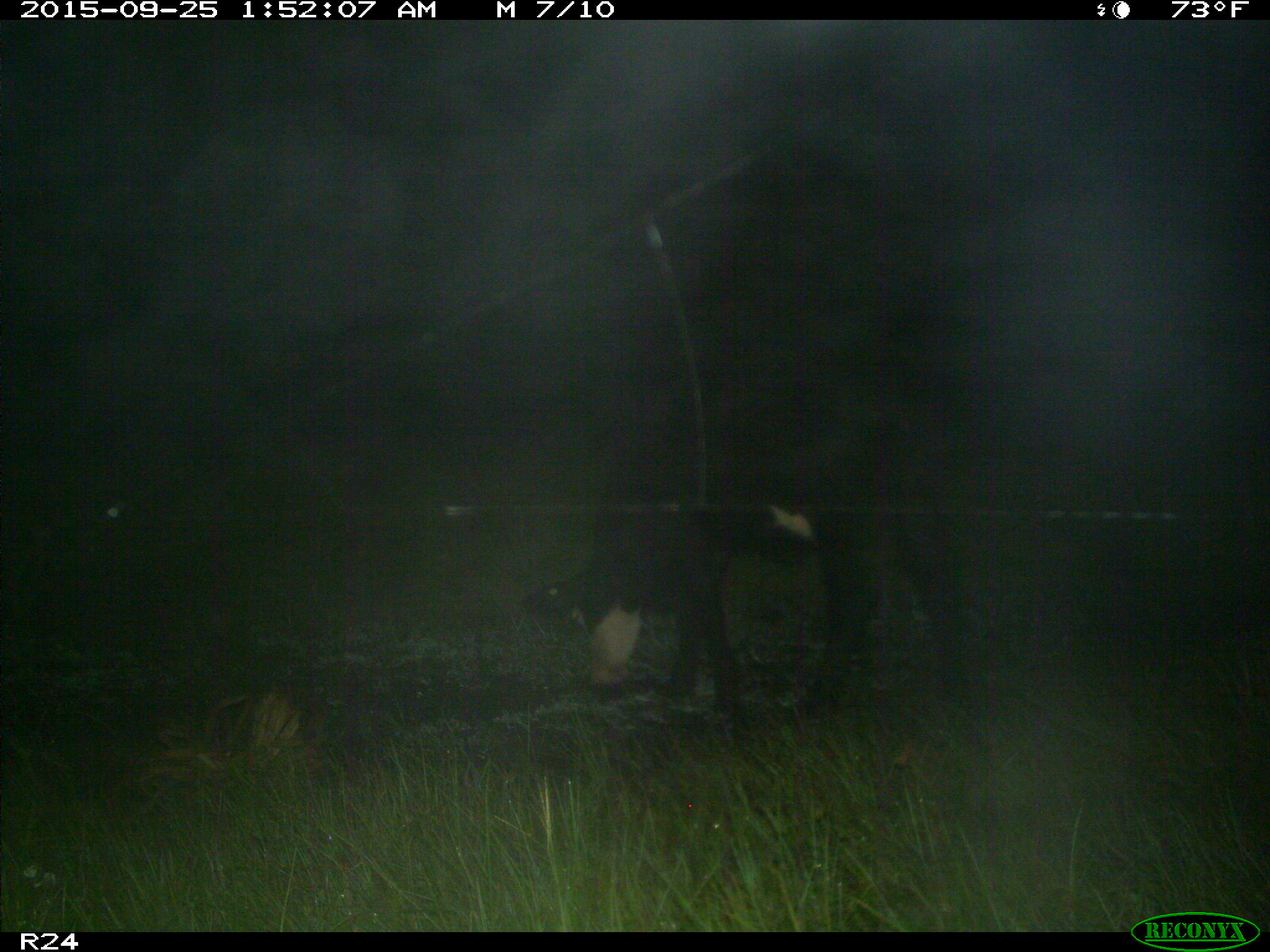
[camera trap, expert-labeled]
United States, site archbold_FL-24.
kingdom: Animalia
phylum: Chordata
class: Mammalia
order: Artiodactyla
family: Bovidae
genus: Bos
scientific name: Bos taurus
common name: domestic cow